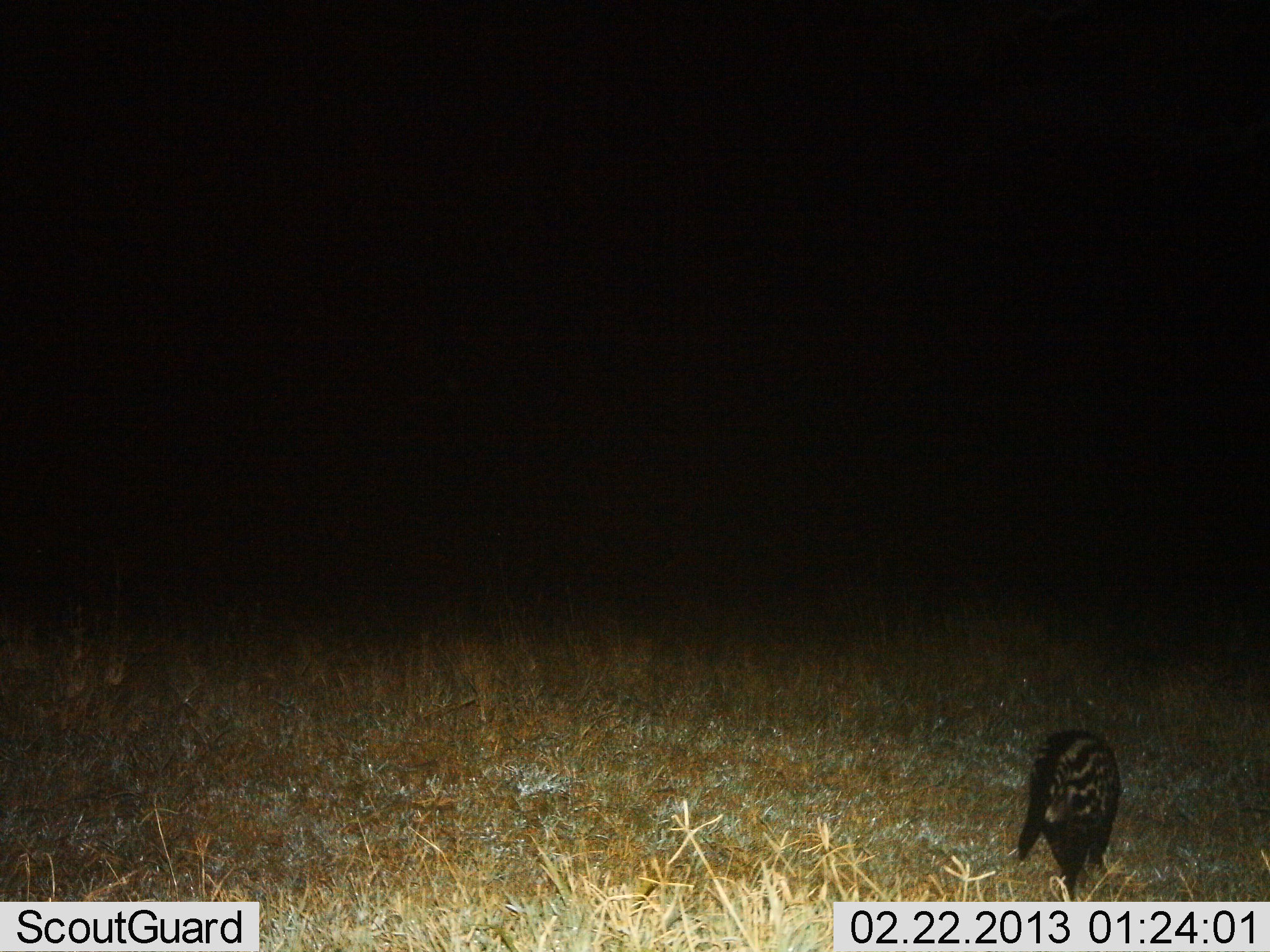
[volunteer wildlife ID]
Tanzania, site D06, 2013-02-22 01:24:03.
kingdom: Animalia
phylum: Chordata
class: Mammalia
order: Carnivora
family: Viverridae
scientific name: Viverridae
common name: civet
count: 1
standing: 33%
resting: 0%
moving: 67%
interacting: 0%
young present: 0%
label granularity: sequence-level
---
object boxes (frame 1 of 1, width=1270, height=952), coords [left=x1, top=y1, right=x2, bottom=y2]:
animal: [left=1014, top=729, right=1126, bottom=904]